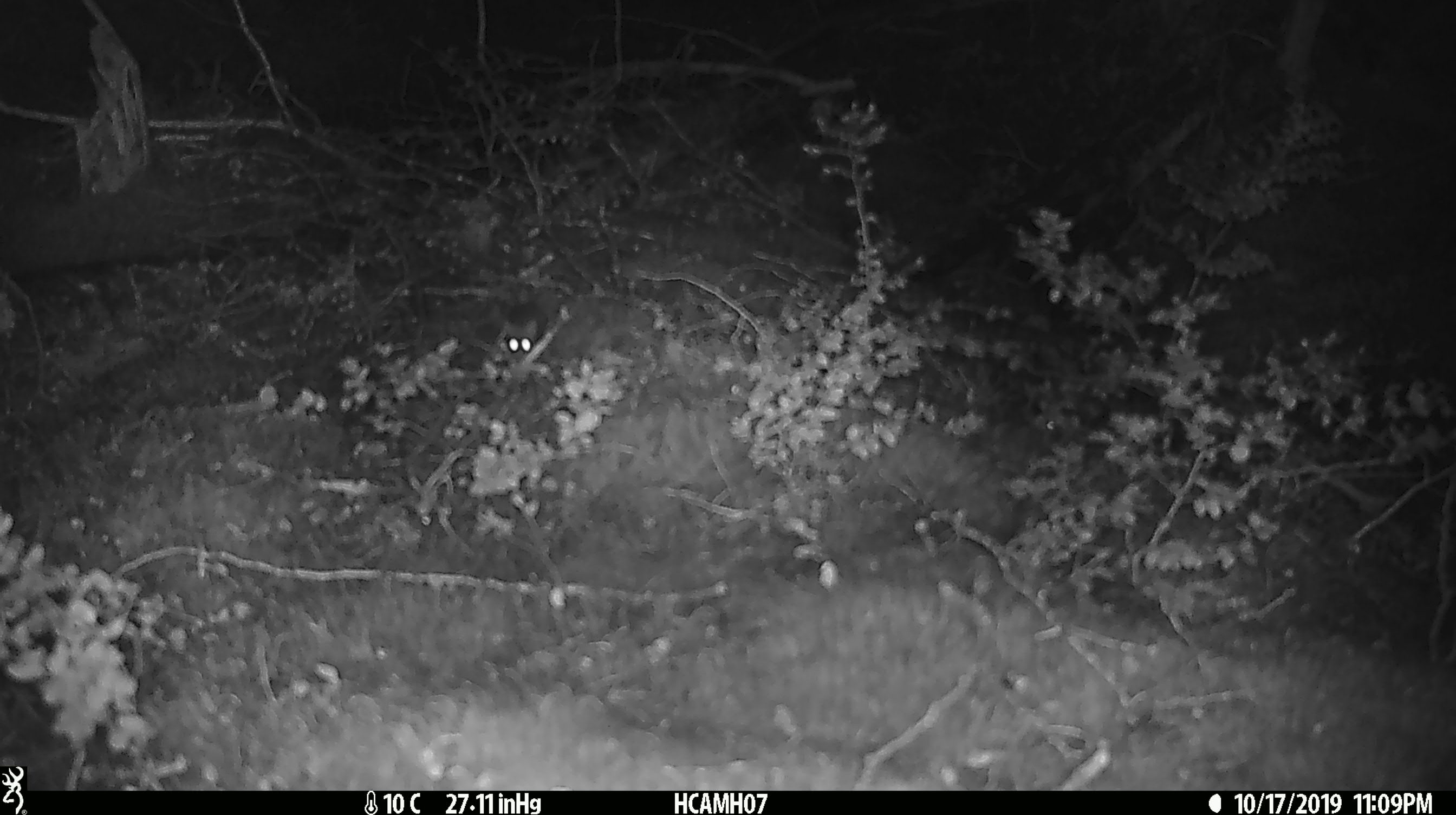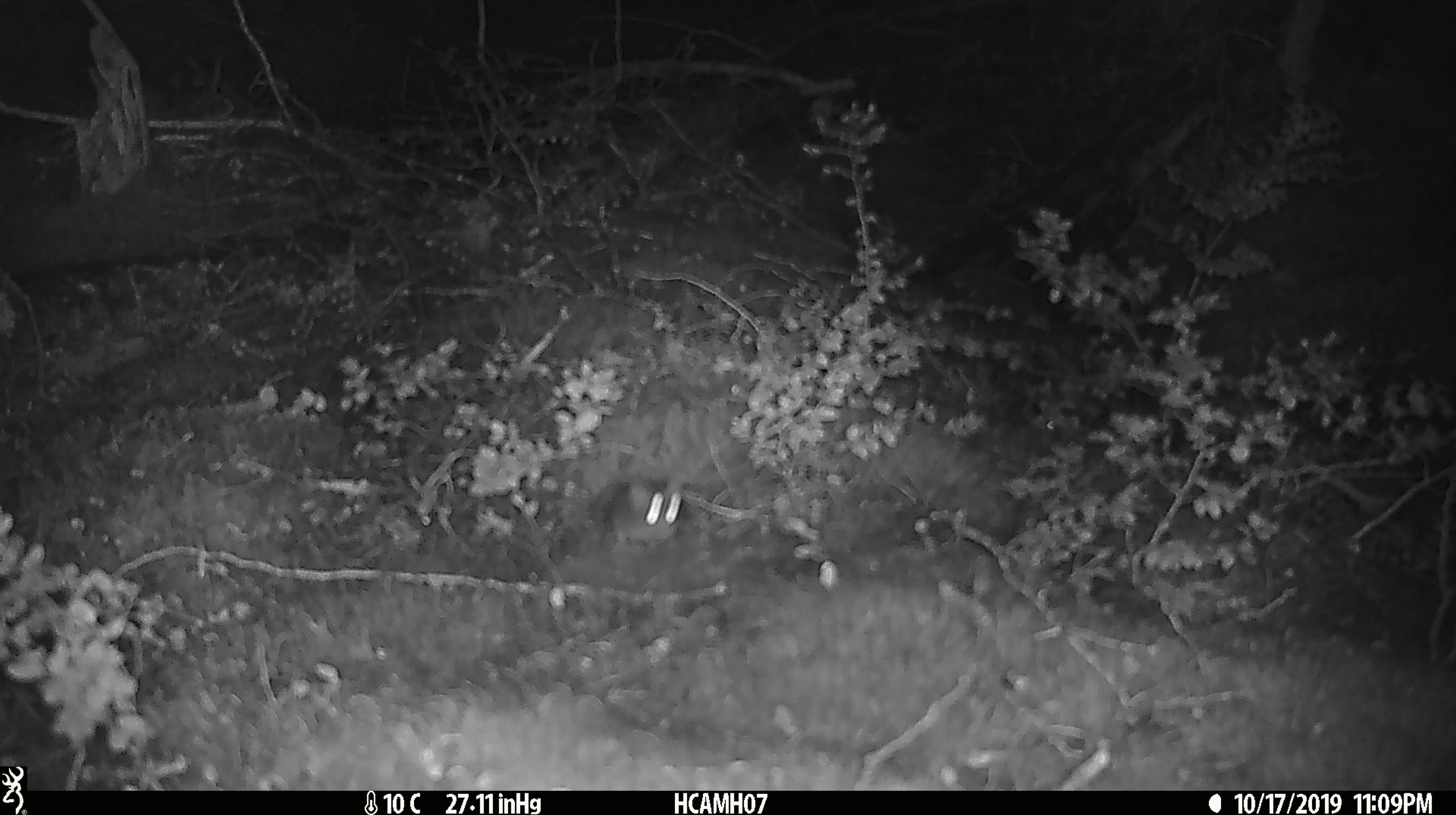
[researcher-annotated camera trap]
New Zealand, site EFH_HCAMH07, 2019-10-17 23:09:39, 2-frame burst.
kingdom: Animalia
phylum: Chordata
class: Mammalia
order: Rodentia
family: Muridae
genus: Mus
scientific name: Mus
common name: mouse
Mouse (Mus).